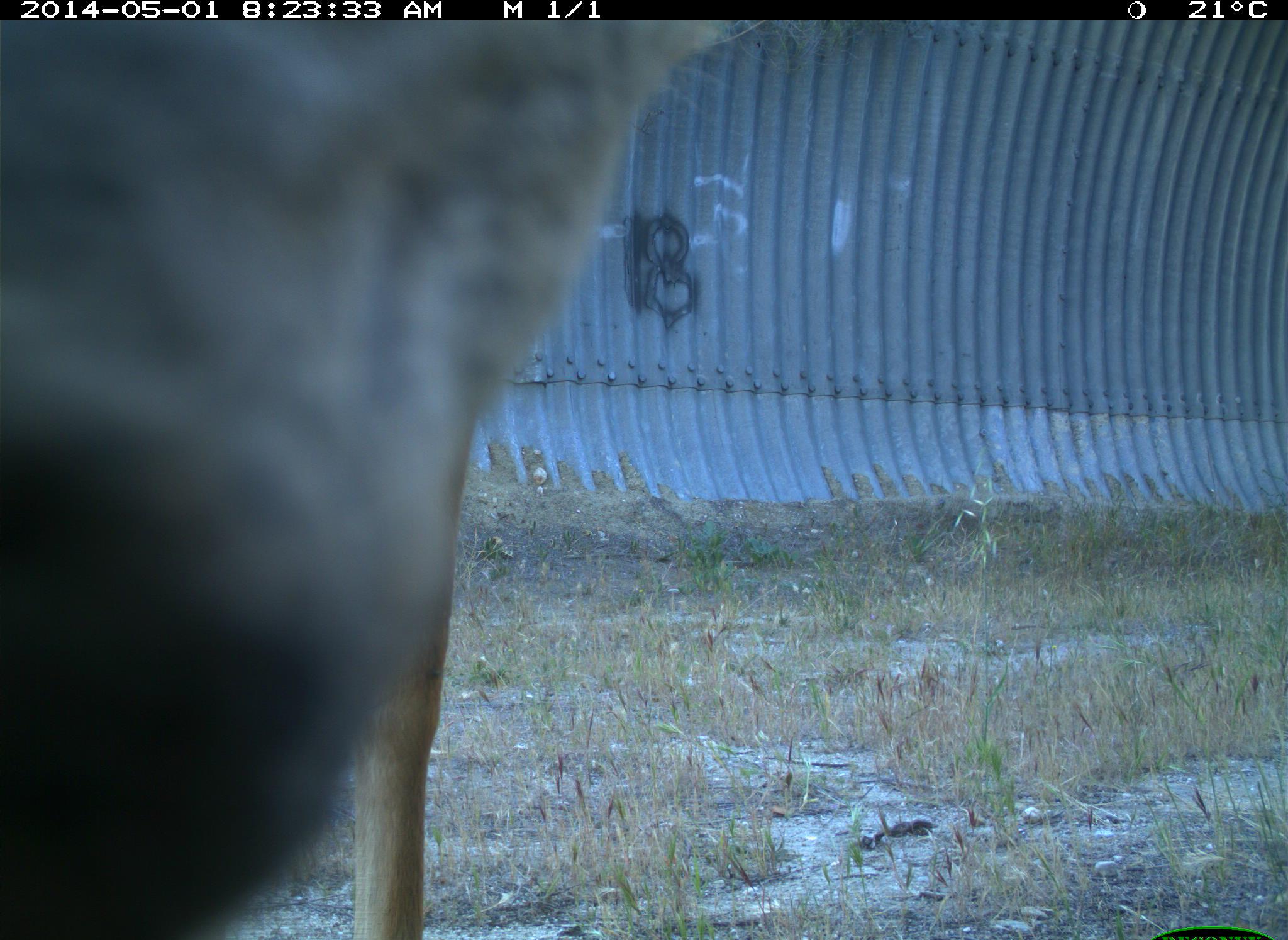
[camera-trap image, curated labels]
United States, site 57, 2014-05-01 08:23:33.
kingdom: Animalia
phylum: Chordata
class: Mammalia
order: Artiodactyla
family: Cervidae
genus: Odocoileus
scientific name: Odocoileus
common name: deer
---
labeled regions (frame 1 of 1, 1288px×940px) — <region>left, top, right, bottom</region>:
deer: <region>1, 22, 719, 940</region>